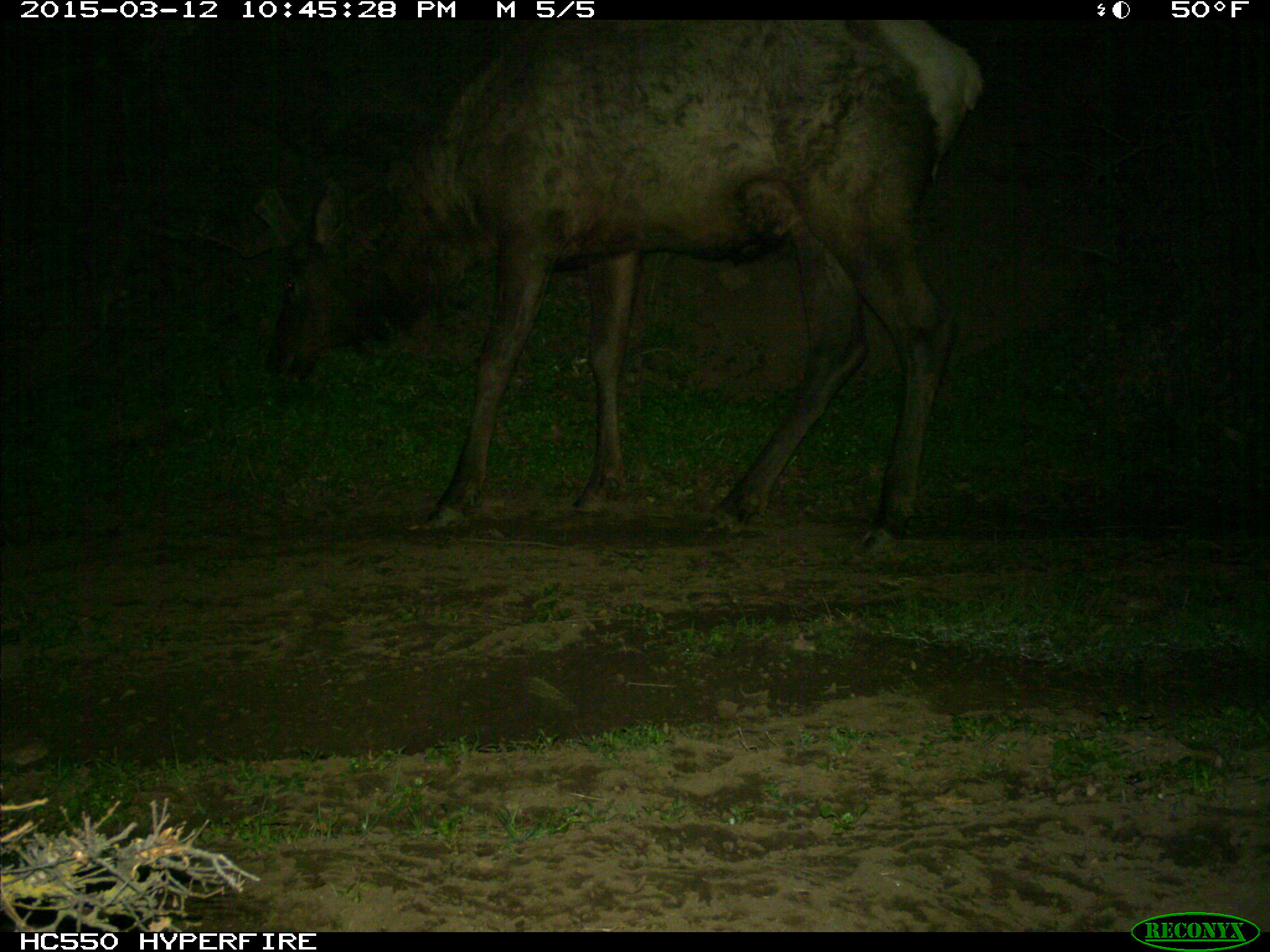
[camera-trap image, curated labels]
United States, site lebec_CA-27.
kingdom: Animalia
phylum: Chordata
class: Mammalia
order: Artiodactyla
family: Cervidae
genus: Cervus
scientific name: Cervus canadensis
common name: elk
Cervus canadensis (elk).